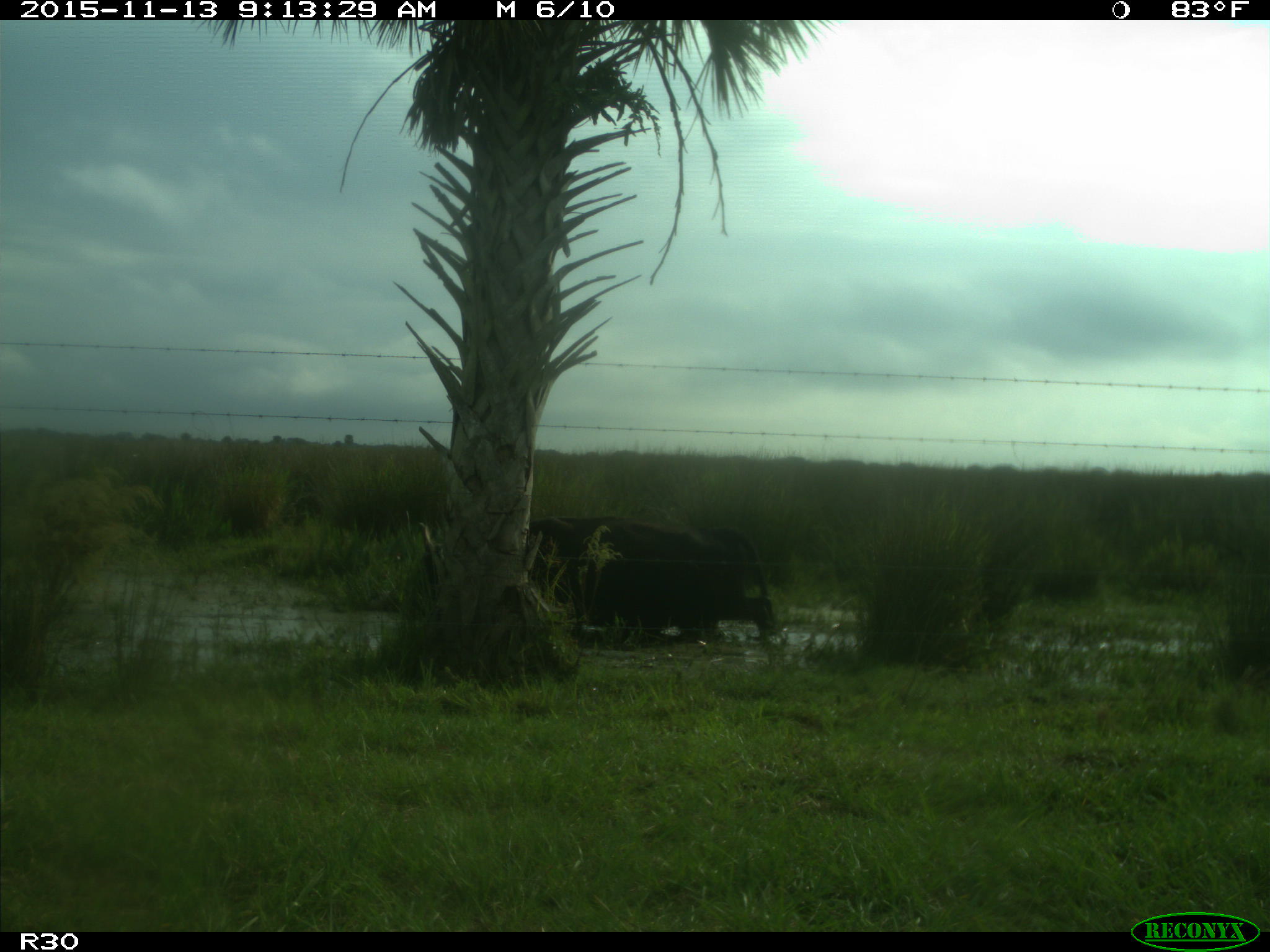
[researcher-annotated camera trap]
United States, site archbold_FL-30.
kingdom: Animalia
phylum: Chordata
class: Mammalia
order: Artiodactyla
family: Bovidae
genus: Bos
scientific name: Bos taurus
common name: domestic cow